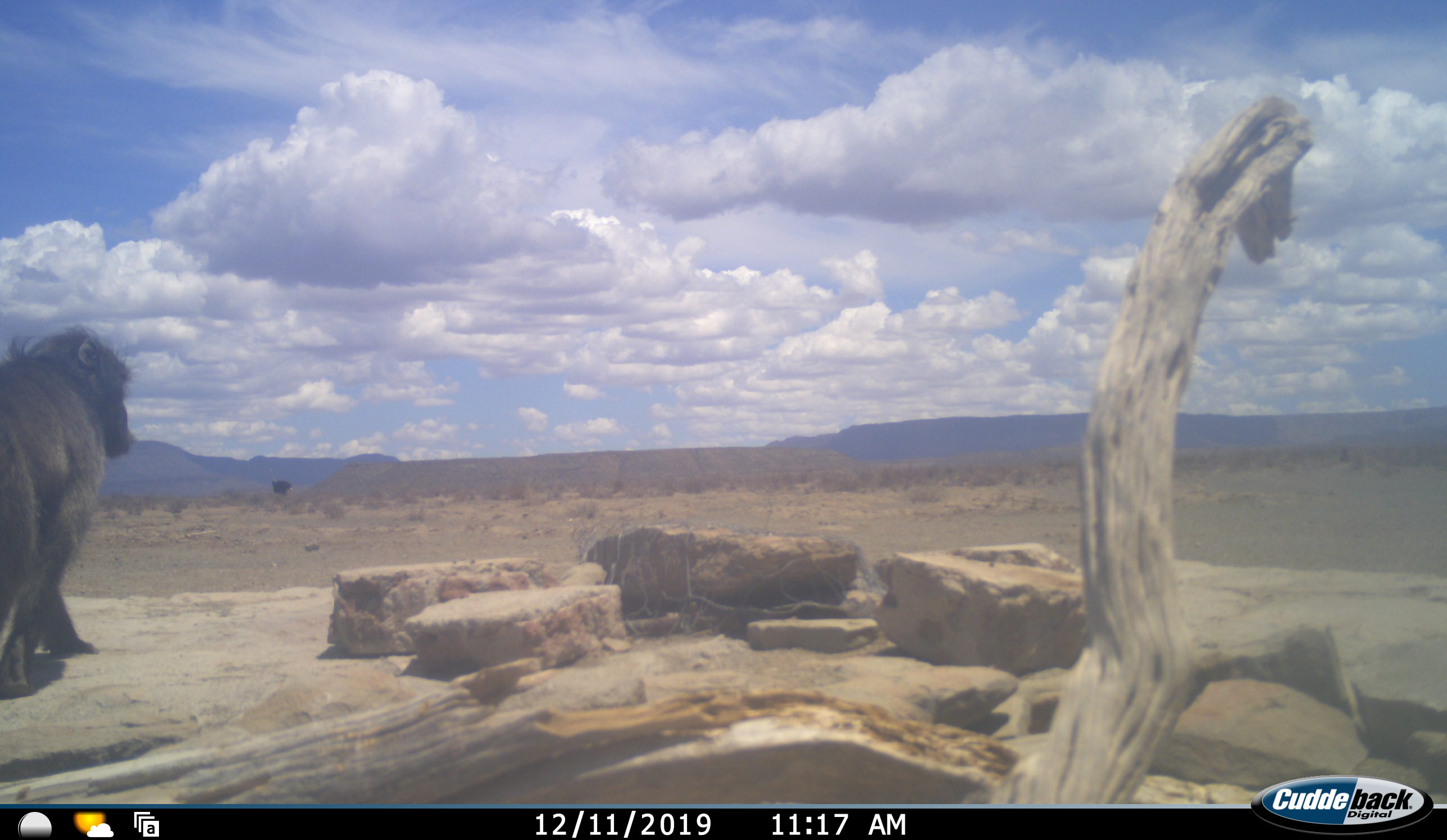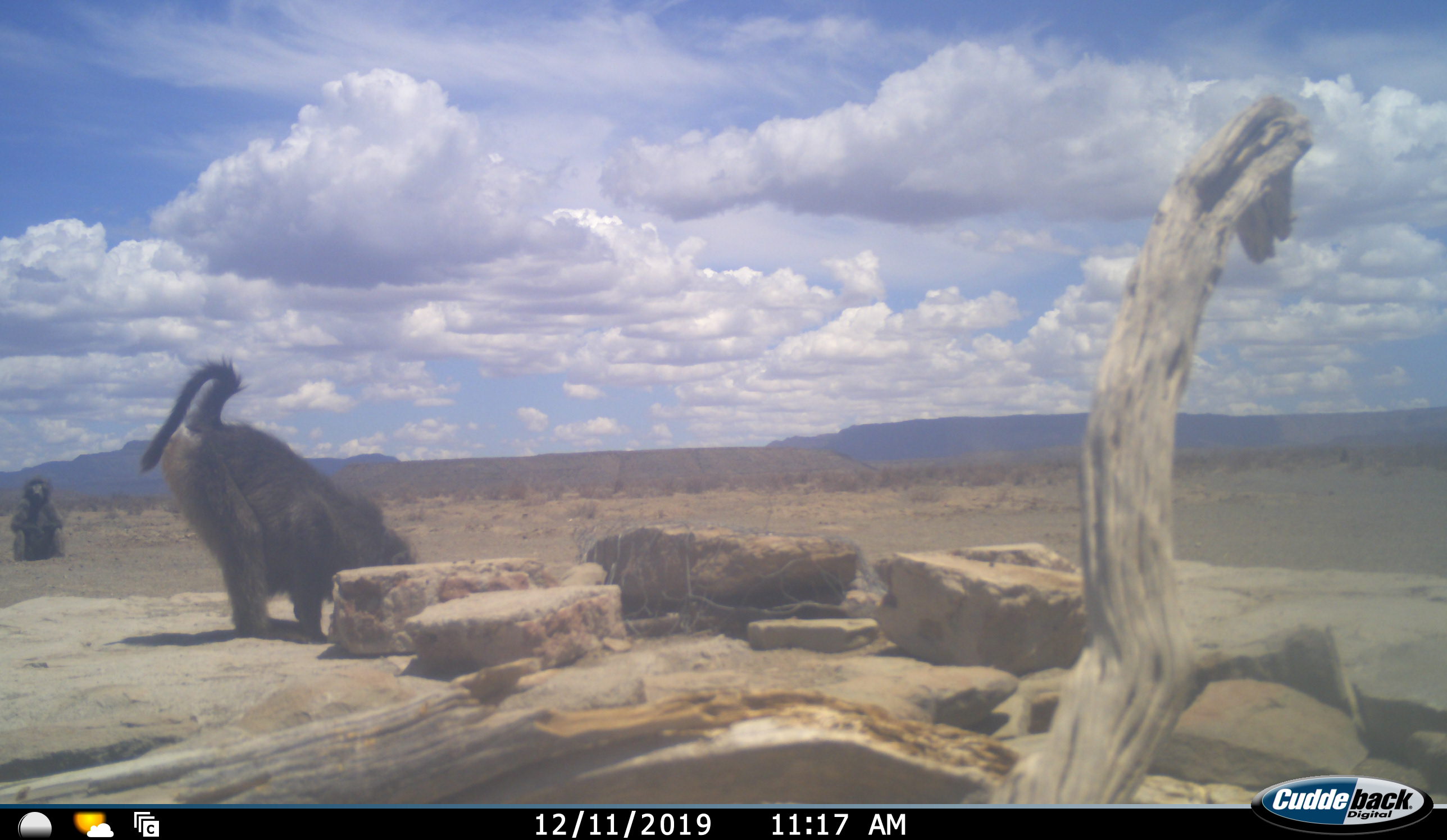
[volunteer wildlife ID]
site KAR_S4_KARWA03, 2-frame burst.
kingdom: Animalia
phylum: Chordata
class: Mammalia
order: Primates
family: Cercopithecidae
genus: Papio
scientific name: Papio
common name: baboon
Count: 2.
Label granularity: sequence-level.